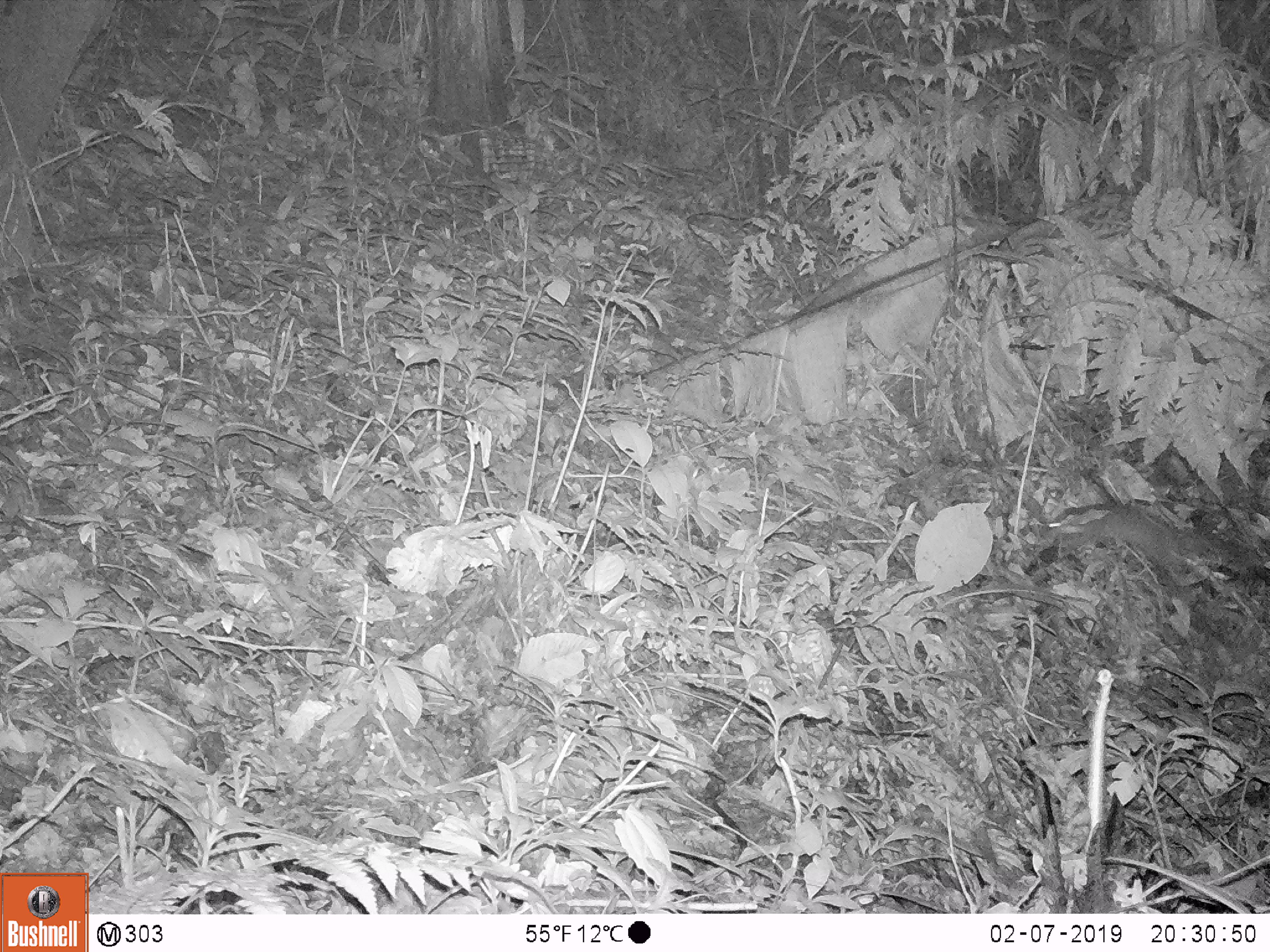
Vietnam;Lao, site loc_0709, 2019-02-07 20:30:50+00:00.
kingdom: Animalia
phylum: Chordata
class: Mammalia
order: Carnivora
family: Mustelidae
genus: Melogale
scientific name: Melogale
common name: ferret badger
Ferret badger (Melogale). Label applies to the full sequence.